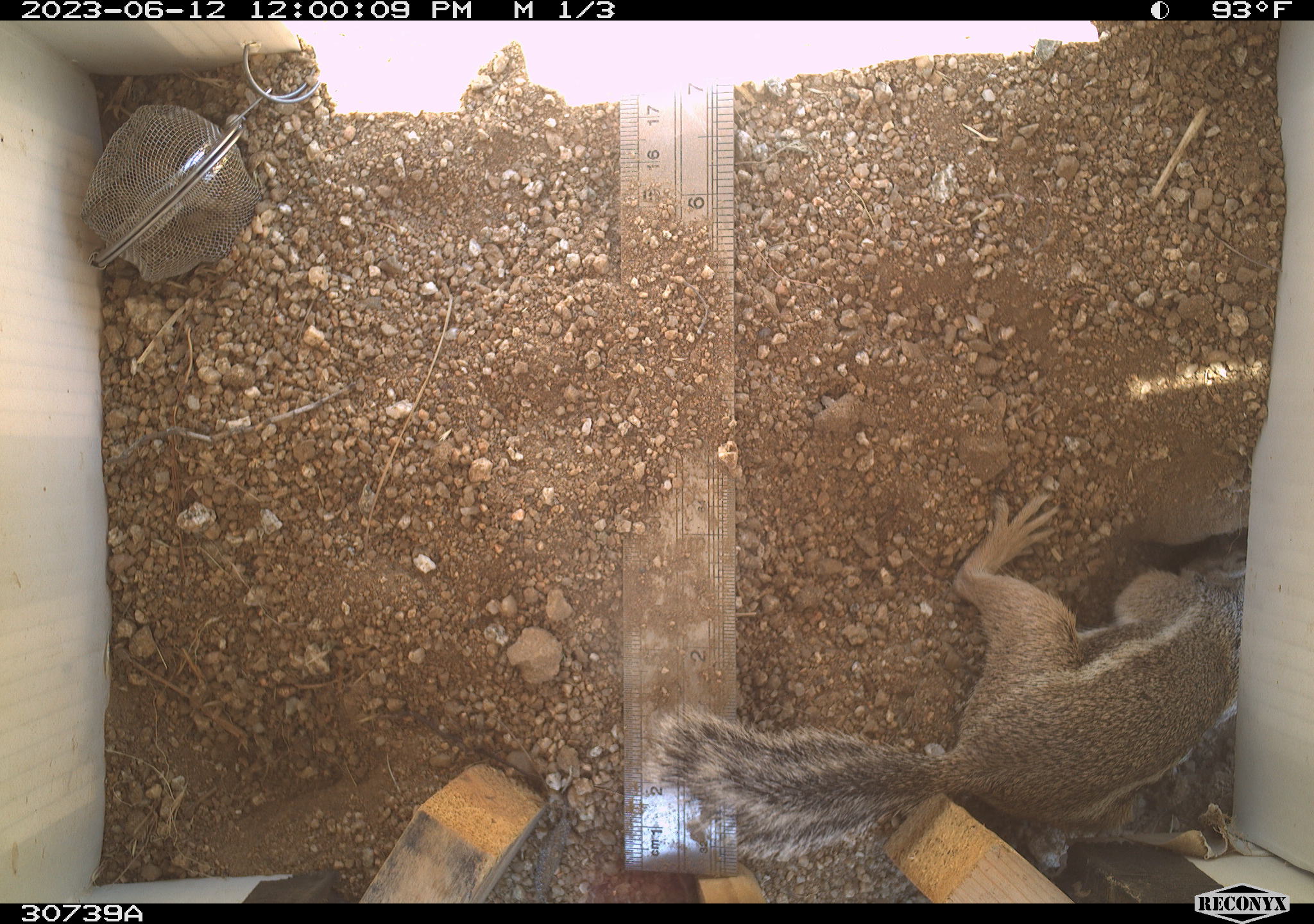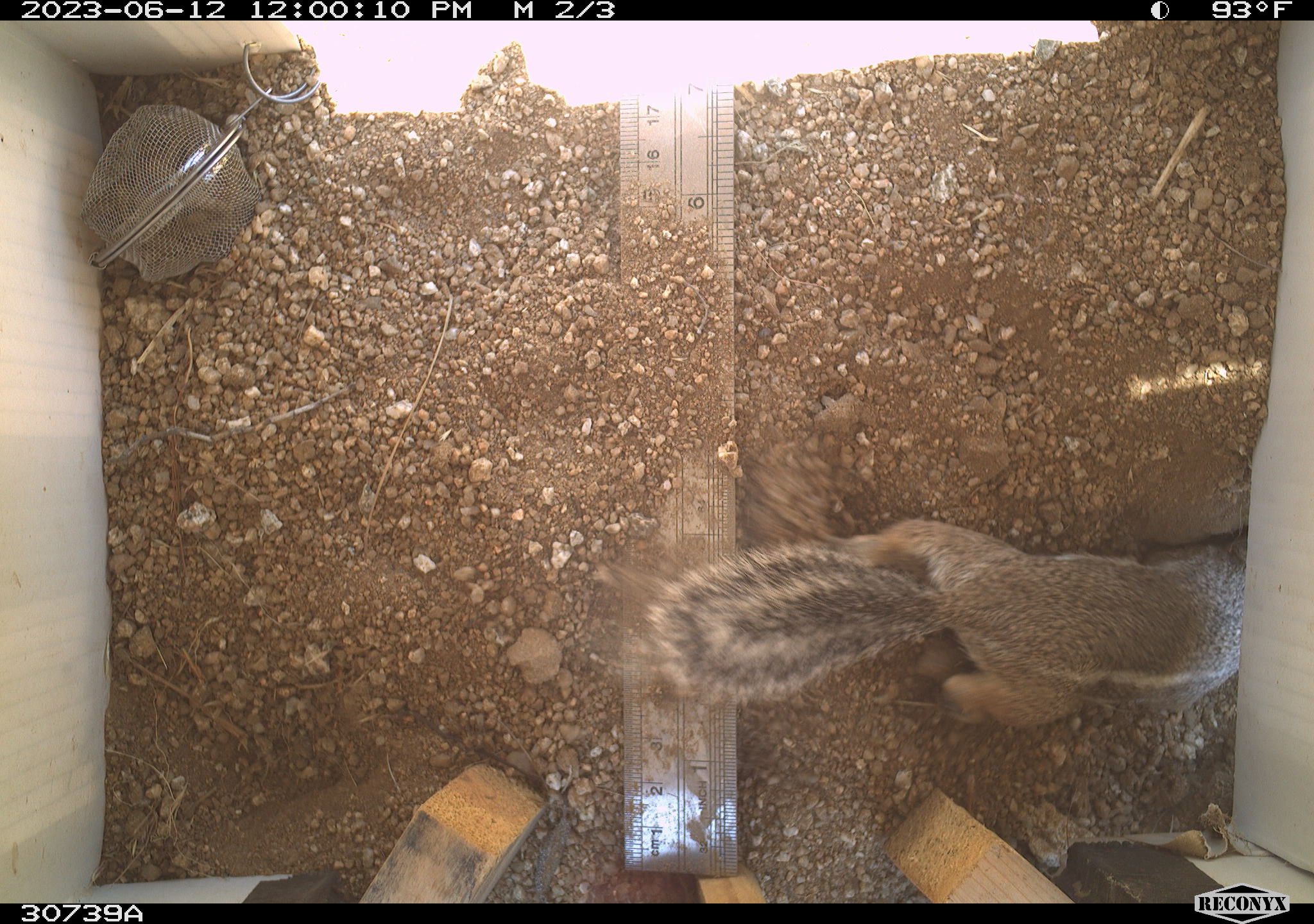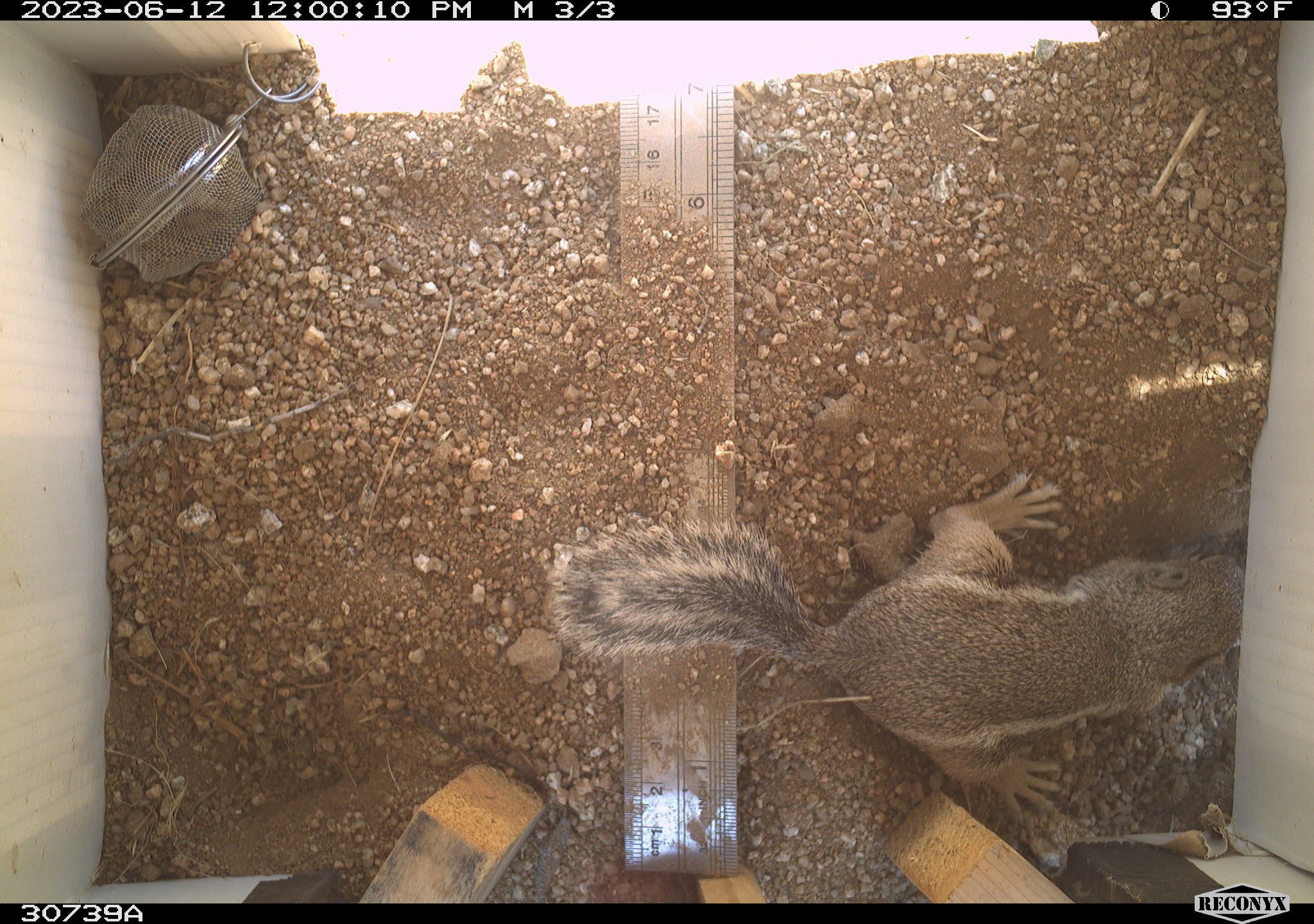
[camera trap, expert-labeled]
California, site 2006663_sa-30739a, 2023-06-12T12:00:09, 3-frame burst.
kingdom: Animalia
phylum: Chordata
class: Mammalia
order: Rodentia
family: Sciuridae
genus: Ammospermophilus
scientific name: Ammospermophilus leucurus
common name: white-tailed antelope squirrel